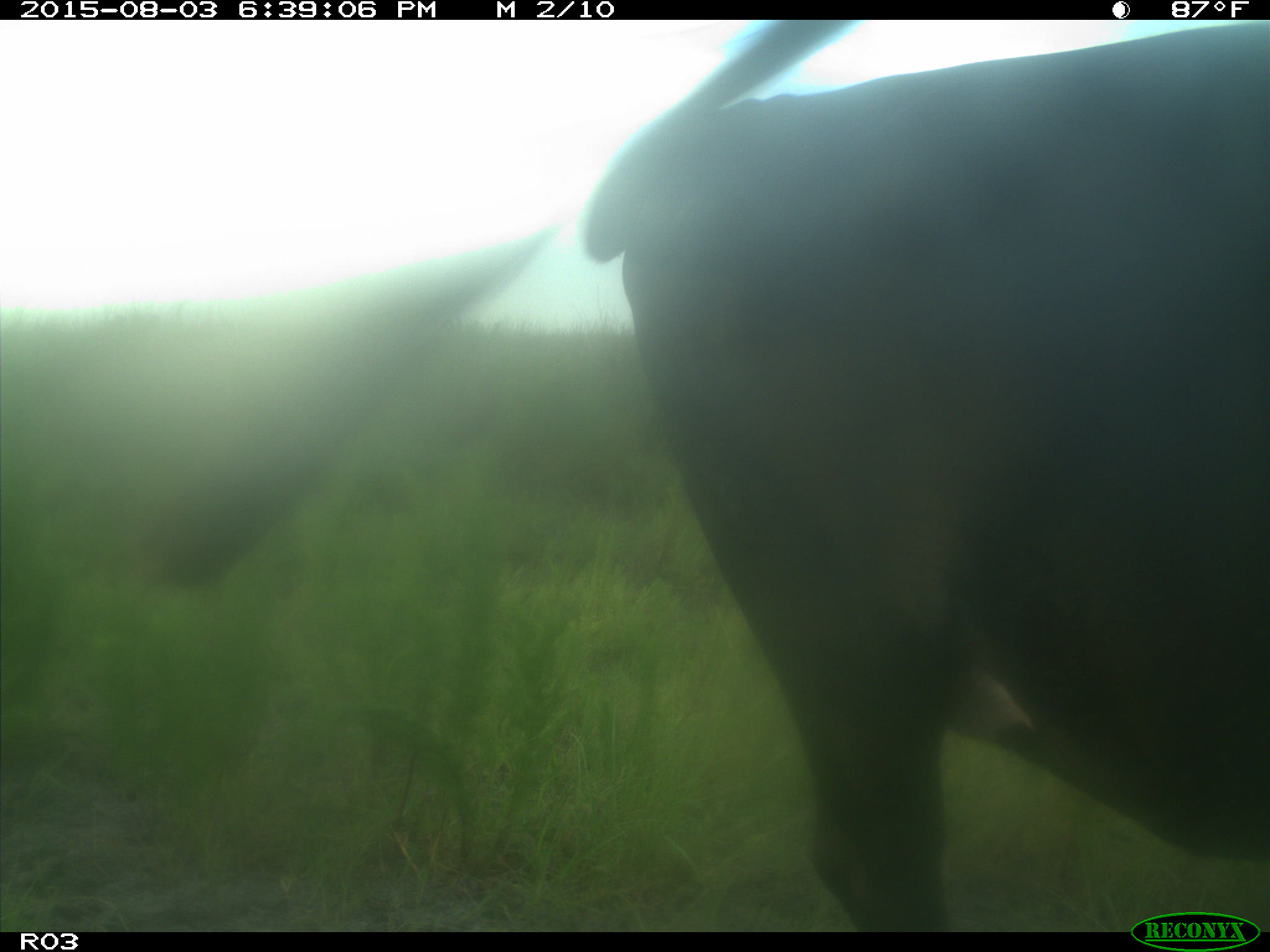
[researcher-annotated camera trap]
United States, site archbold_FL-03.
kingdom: Animalia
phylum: Chordata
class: Mammalia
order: Artiodactyla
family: Bovidae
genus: Bos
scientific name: Bos taurus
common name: domestic cow